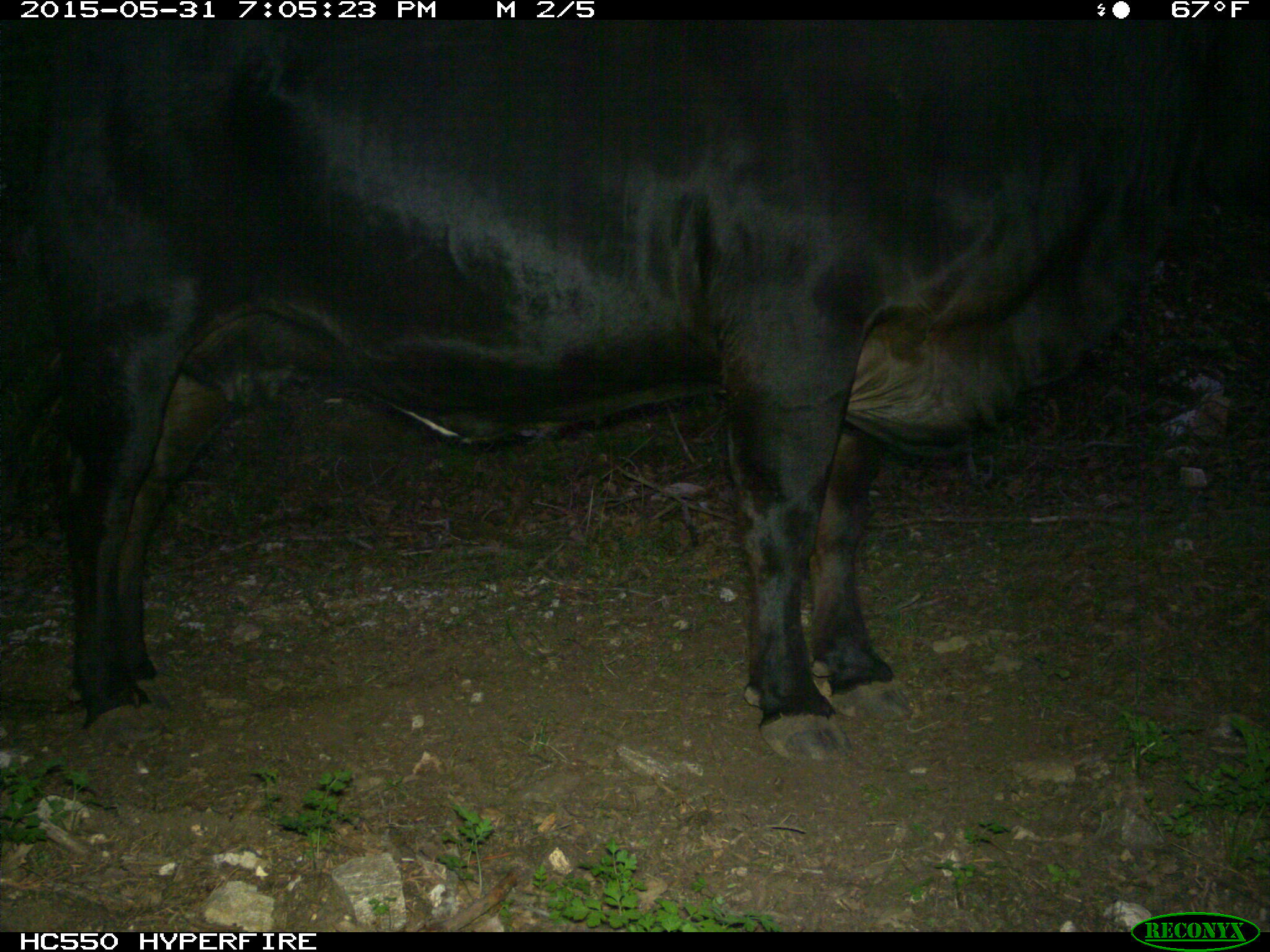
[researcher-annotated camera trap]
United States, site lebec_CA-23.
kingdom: Animalia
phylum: Chordata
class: Mammalia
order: Artiodactyla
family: Bovidae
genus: Bos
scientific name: Bos taurus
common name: domestic cow